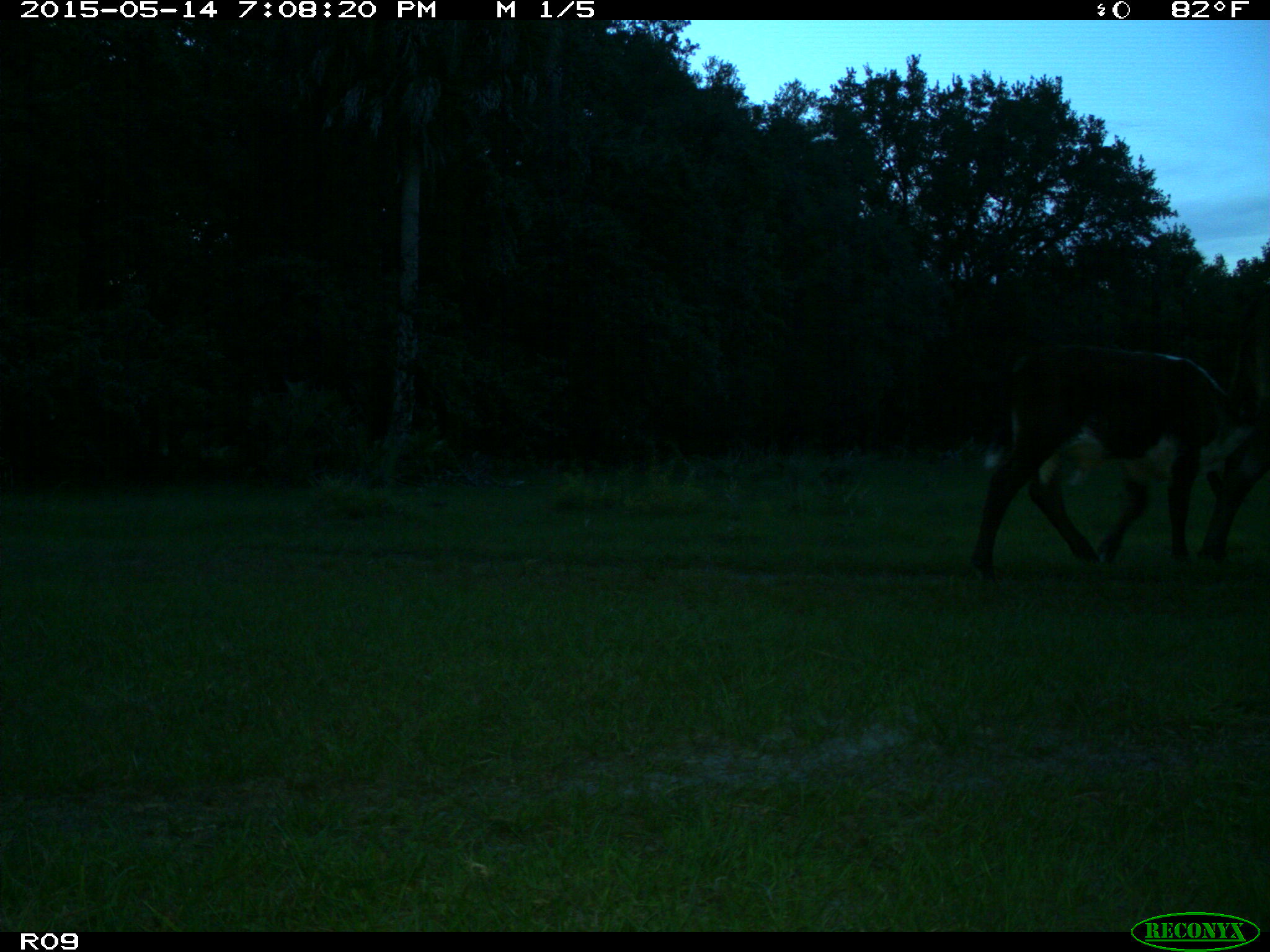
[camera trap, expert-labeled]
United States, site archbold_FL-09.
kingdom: Animalia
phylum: Chordata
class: Mammalia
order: Artiodactyla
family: Bovidae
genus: Bos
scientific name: Bos taurus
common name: domestic cow